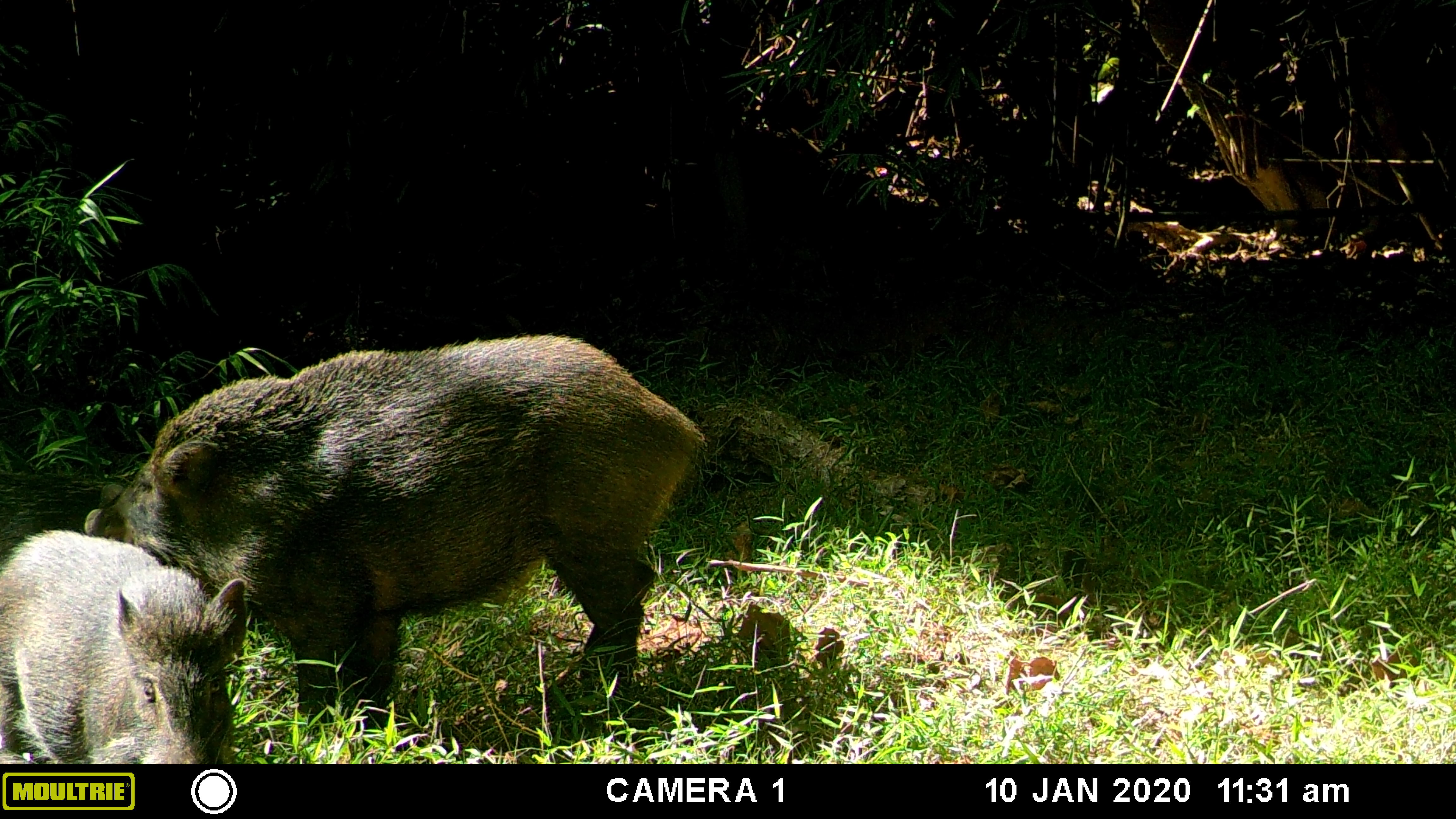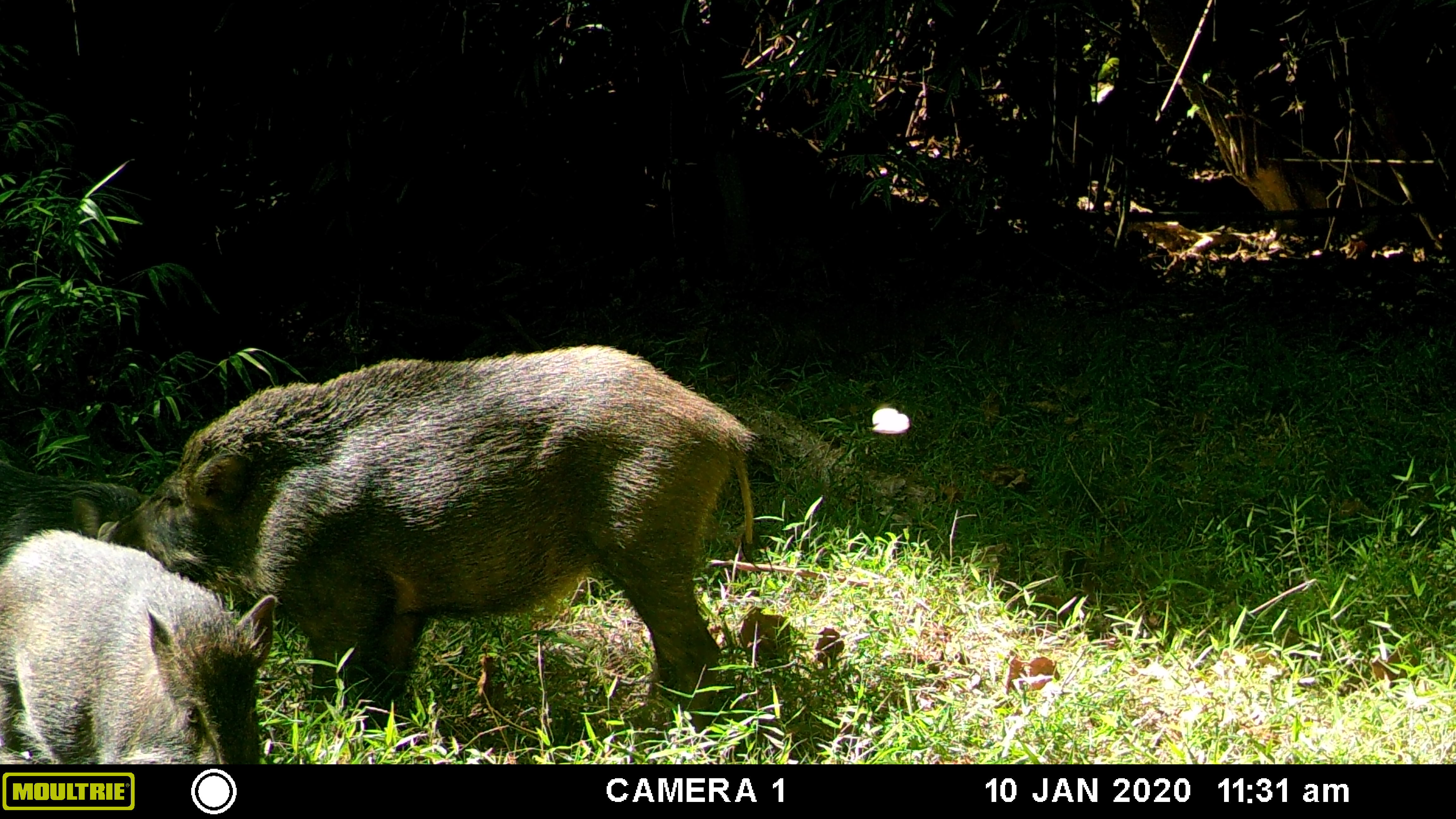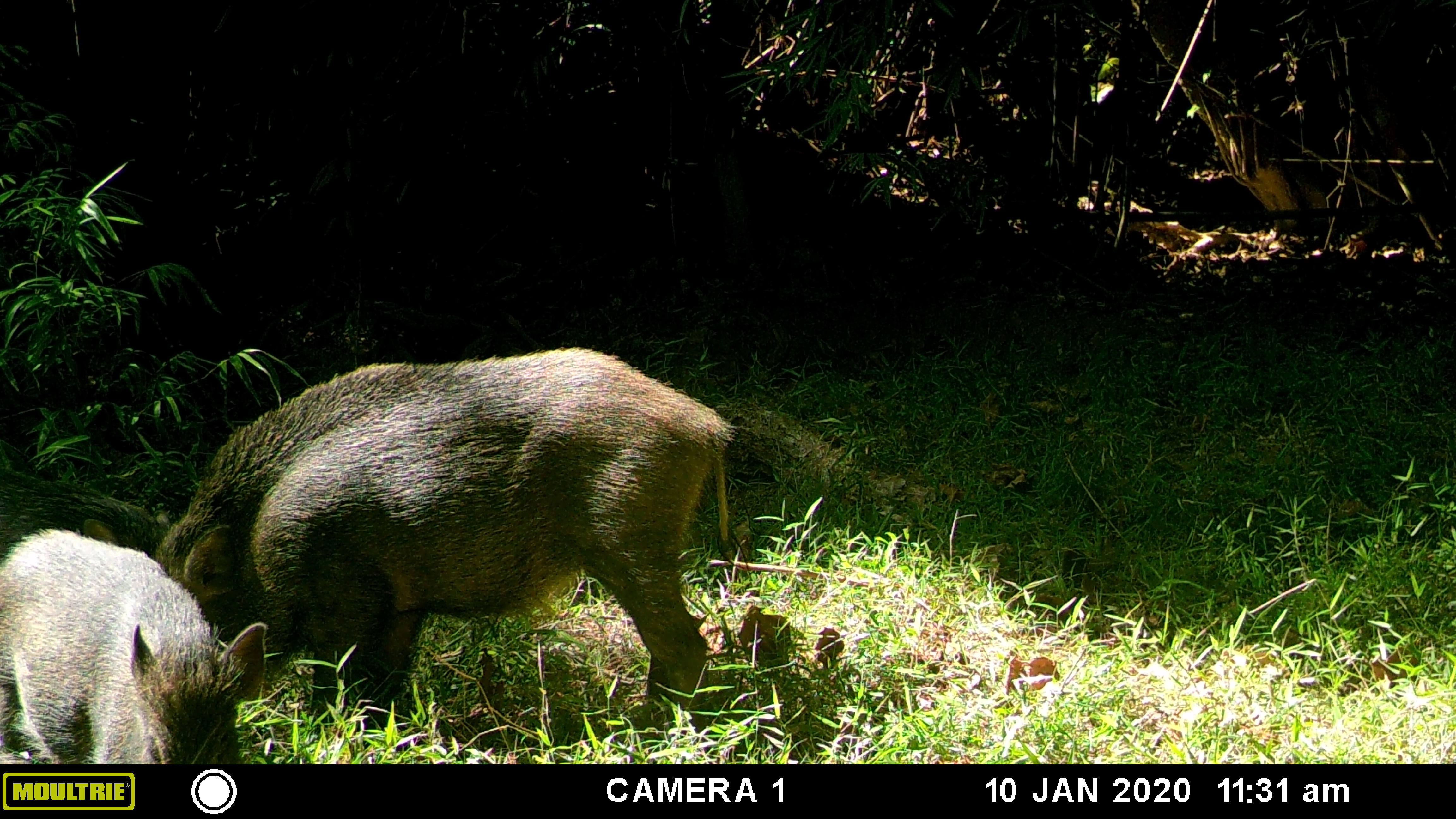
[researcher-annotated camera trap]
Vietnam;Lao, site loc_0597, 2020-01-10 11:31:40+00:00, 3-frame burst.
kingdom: Animalia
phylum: Chordata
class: Mammalia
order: Artiodactyla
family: Suidae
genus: Sus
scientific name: Sus scrofa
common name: eurasian wild pig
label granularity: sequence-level